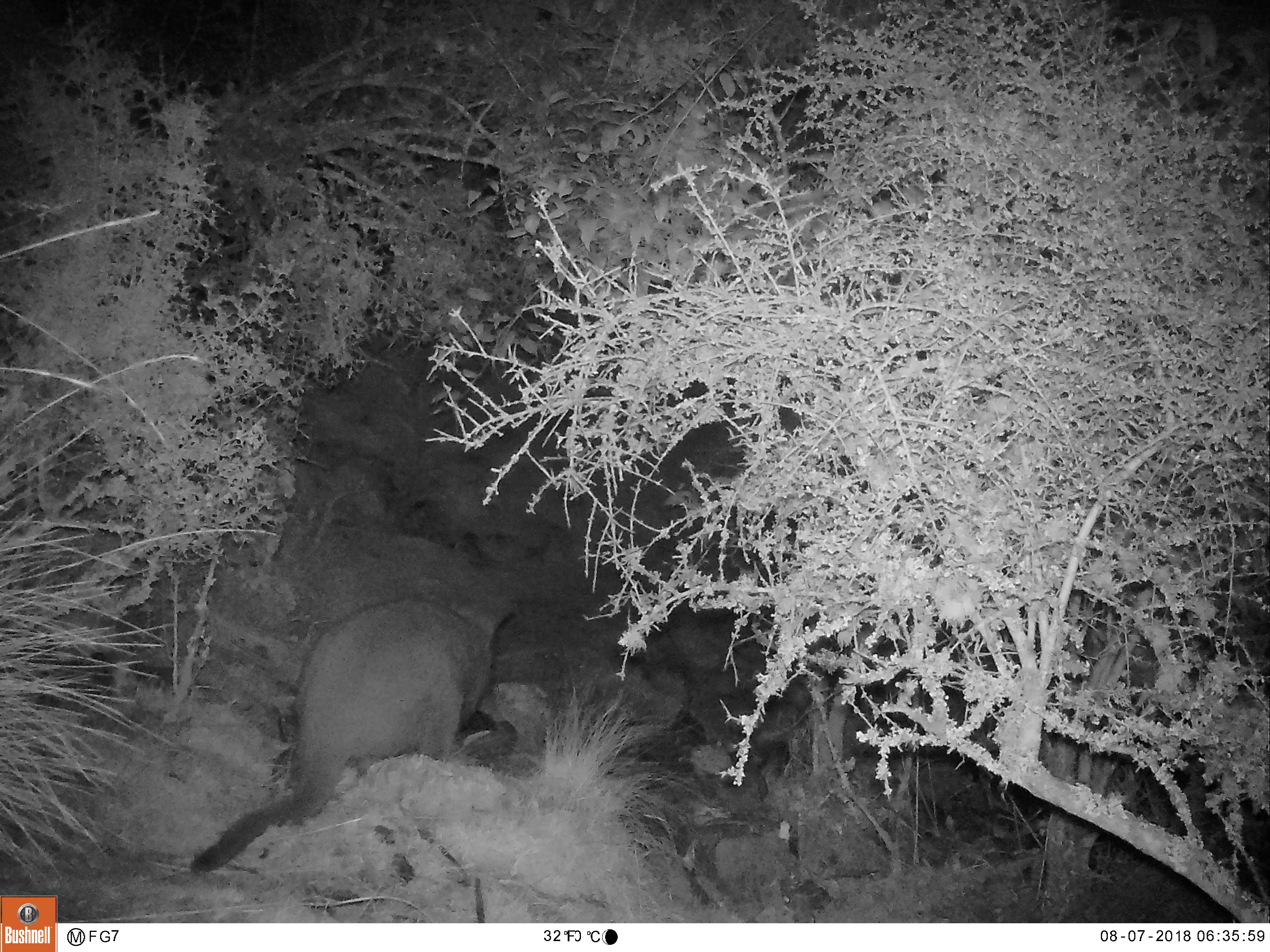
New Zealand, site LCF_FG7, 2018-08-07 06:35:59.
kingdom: Animalia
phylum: Chordata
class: Mammalia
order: Diprotodontia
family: Macropodidae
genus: Notamacropus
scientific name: Notamacropus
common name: wallaby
Wallaby (Notamacropus).